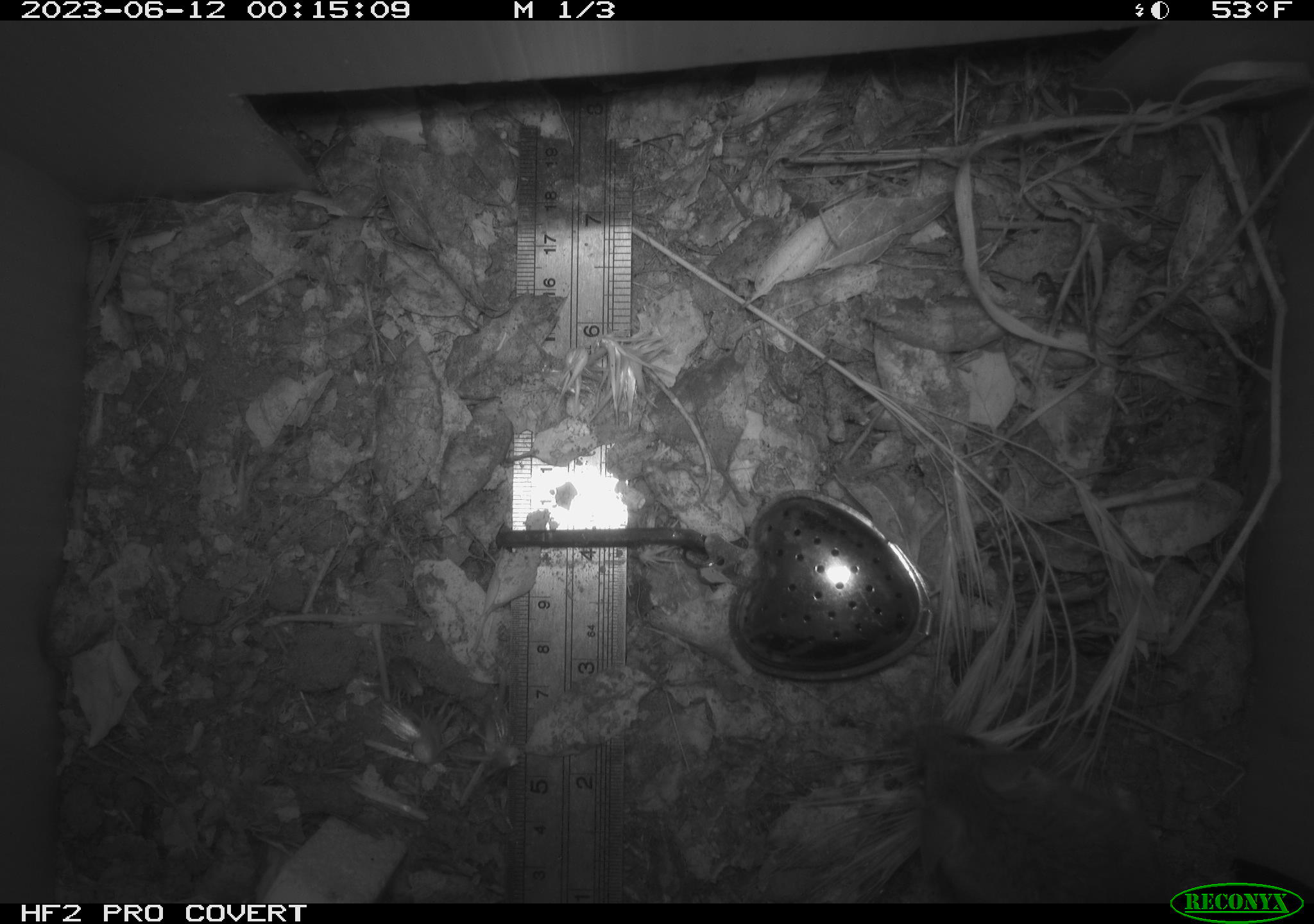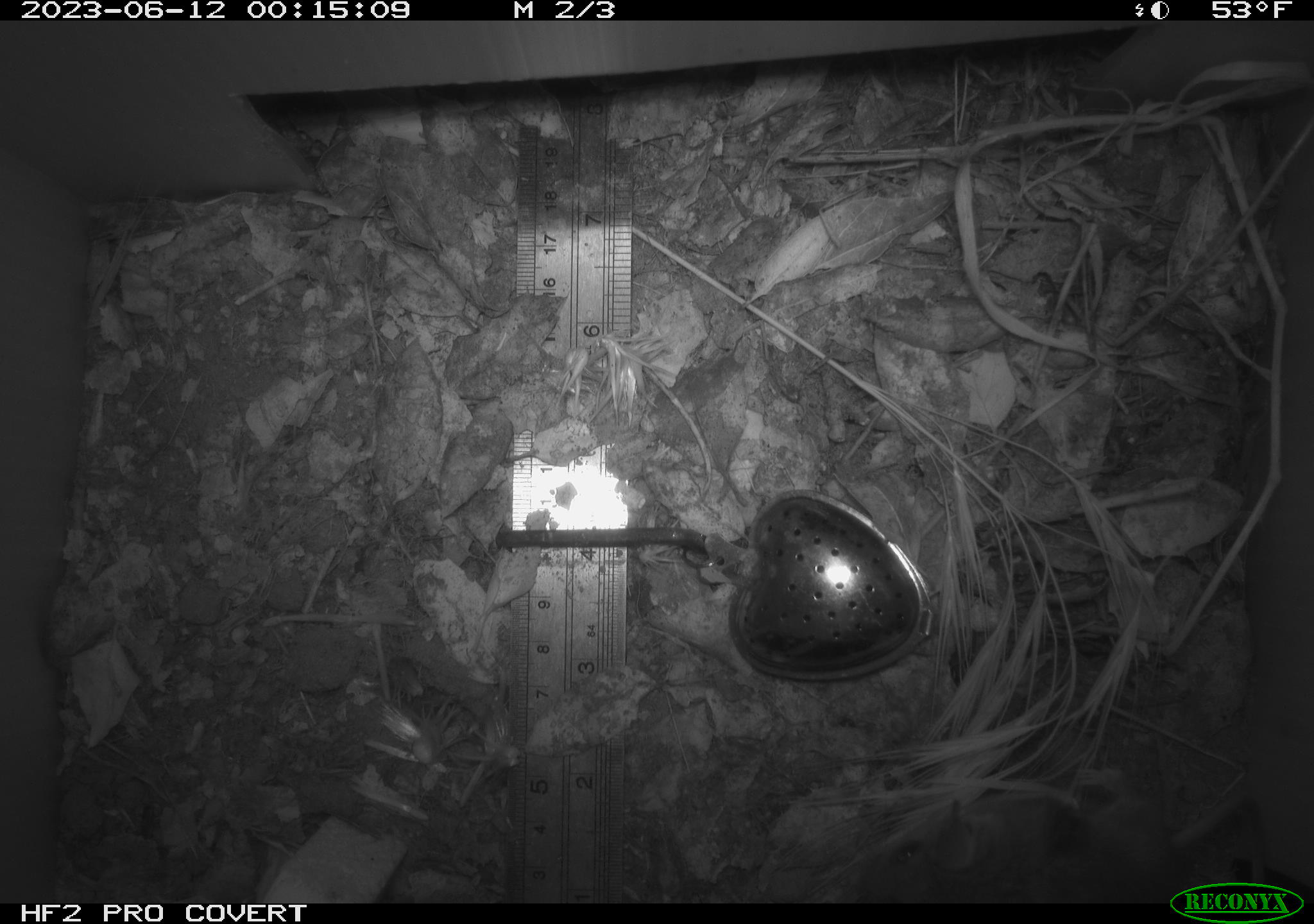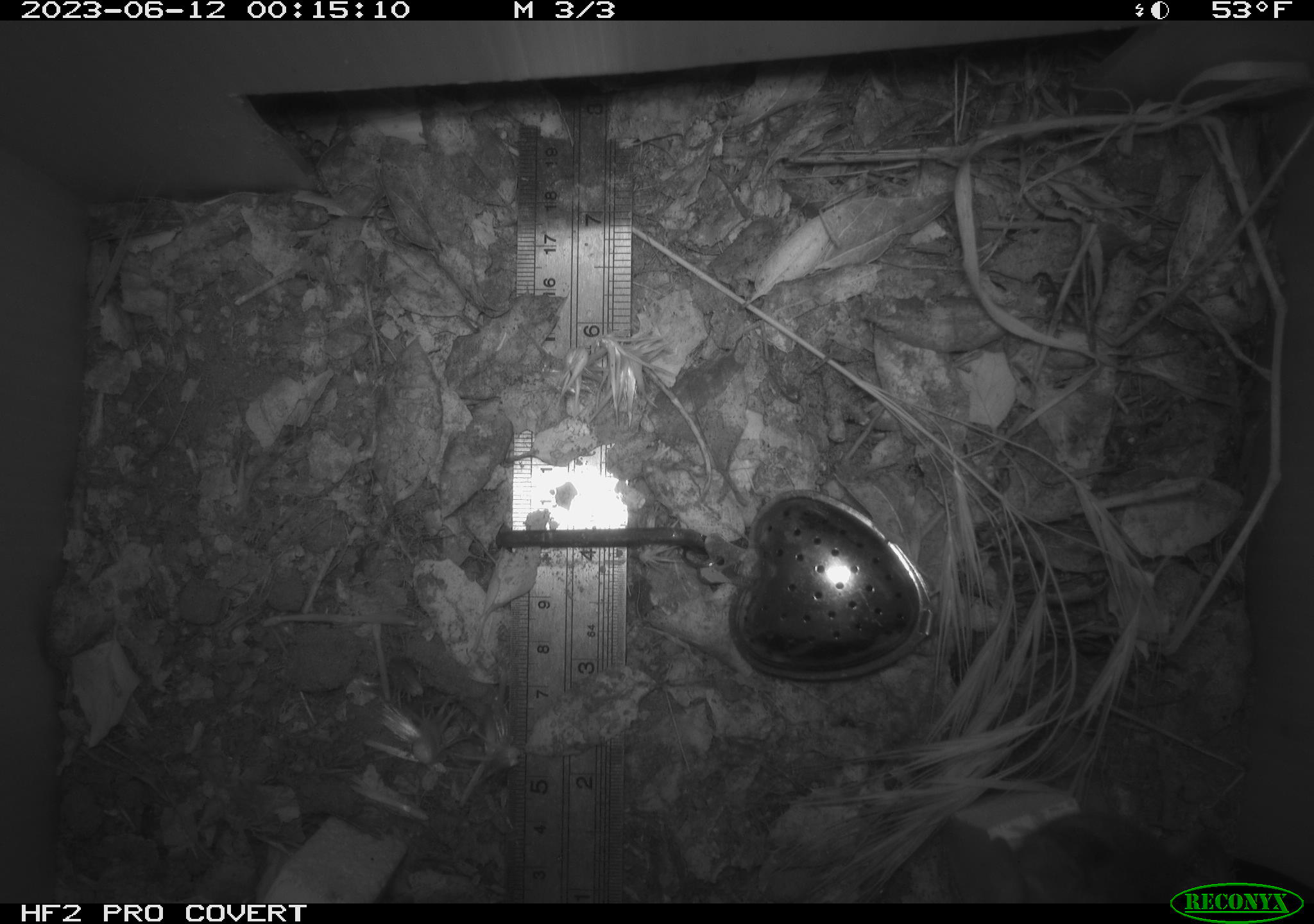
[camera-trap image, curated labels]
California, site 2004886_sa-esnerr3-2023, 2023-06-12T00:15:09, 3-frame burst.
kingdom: Animalia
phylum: Chordata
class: Mammalia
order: Rodentia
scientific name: Rodentia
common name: mouse species